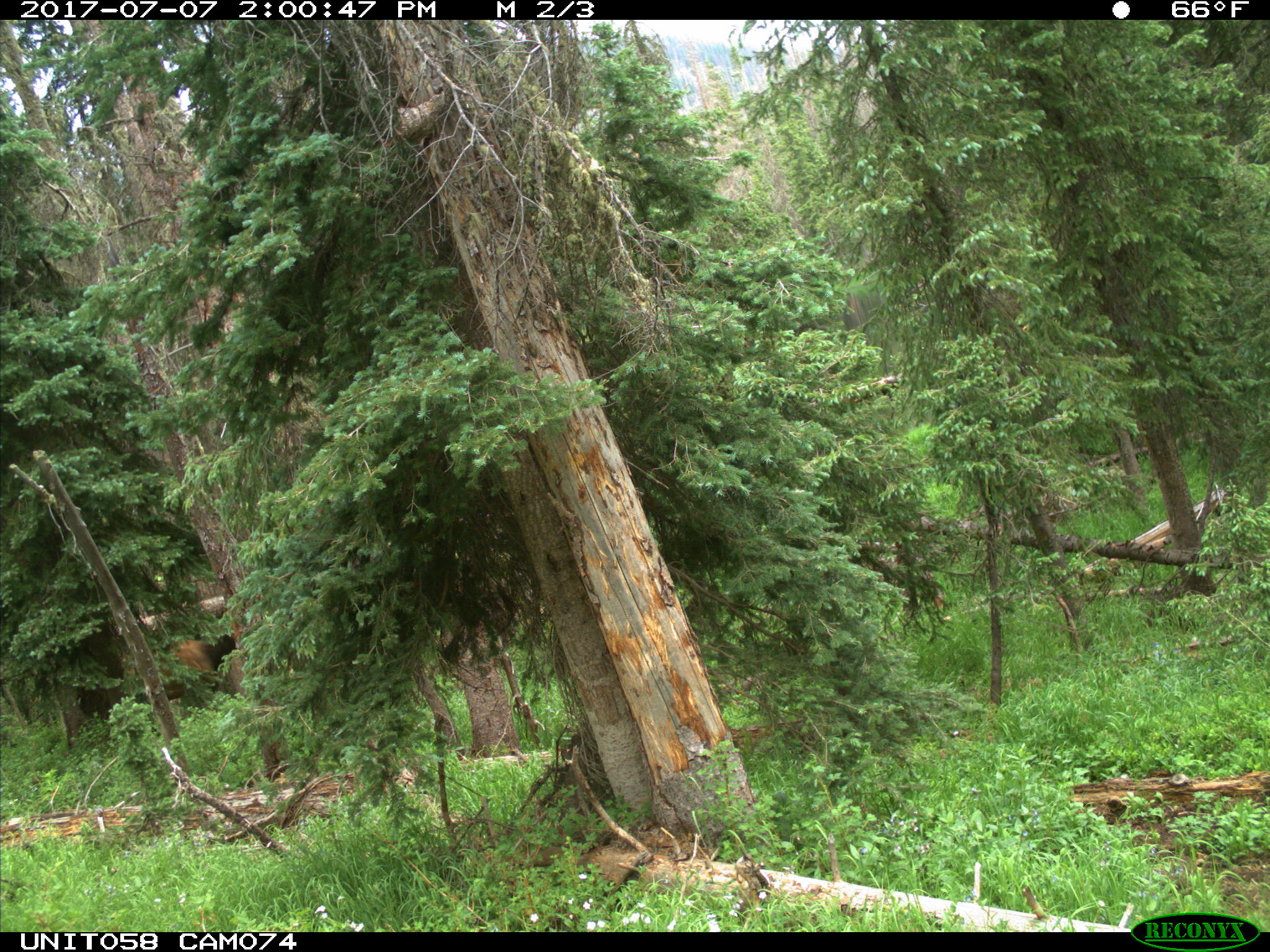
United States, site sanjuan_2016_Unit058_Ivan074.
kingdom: Animalia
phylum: Chordata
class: Mammalia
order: Artiodactyla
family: Cervidae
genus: Cervus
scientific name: Cervus elaphus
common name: red deer